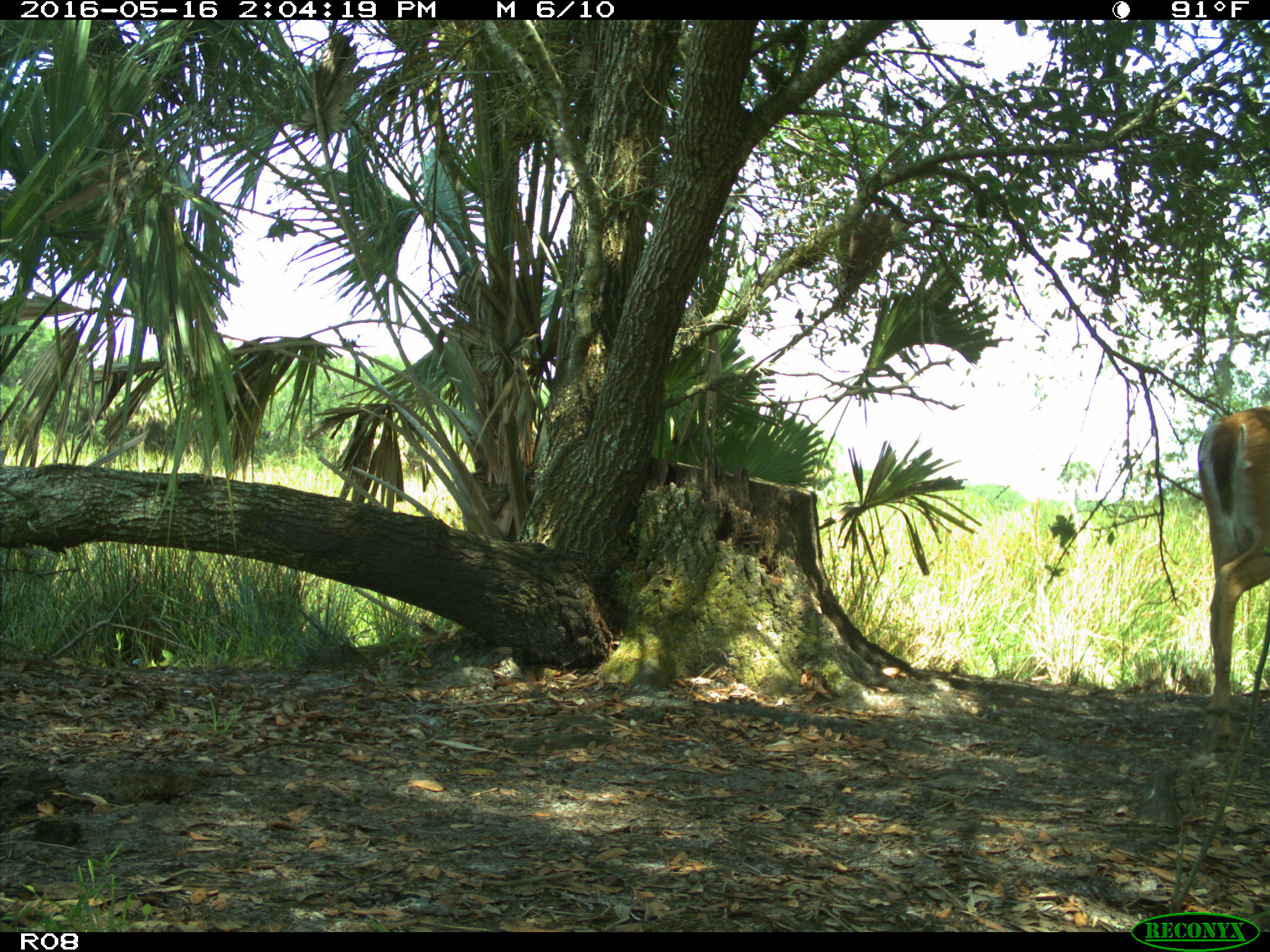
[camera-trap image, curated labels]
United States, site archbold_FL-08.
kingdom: Animalia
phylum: Chordata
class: Mammalia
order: Artiodactyla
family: Cervidae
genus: Odocoileus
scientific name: Odocoileus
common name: deer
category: unidentified deer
Unidentified deer (deer) (Odocoileus).